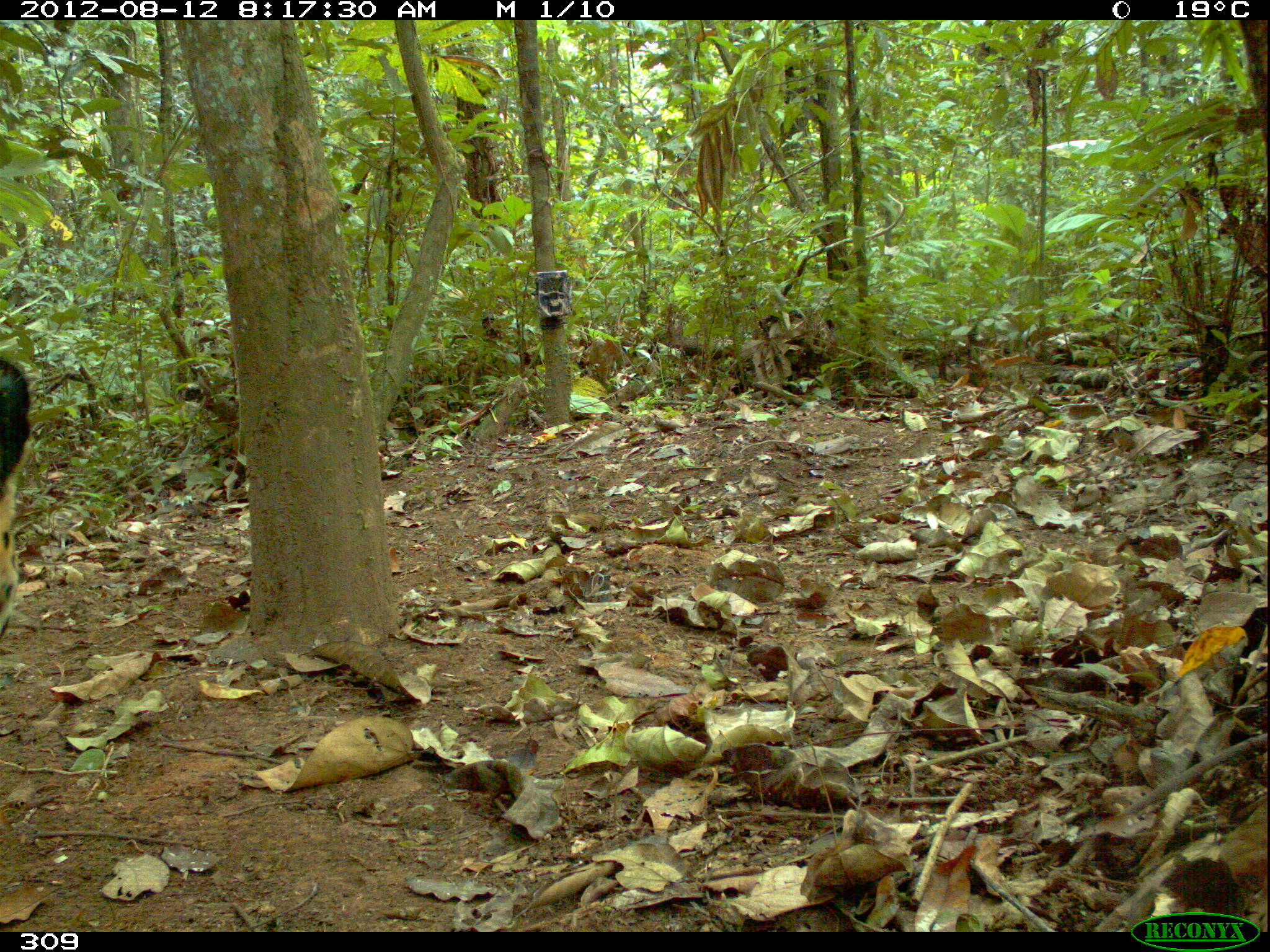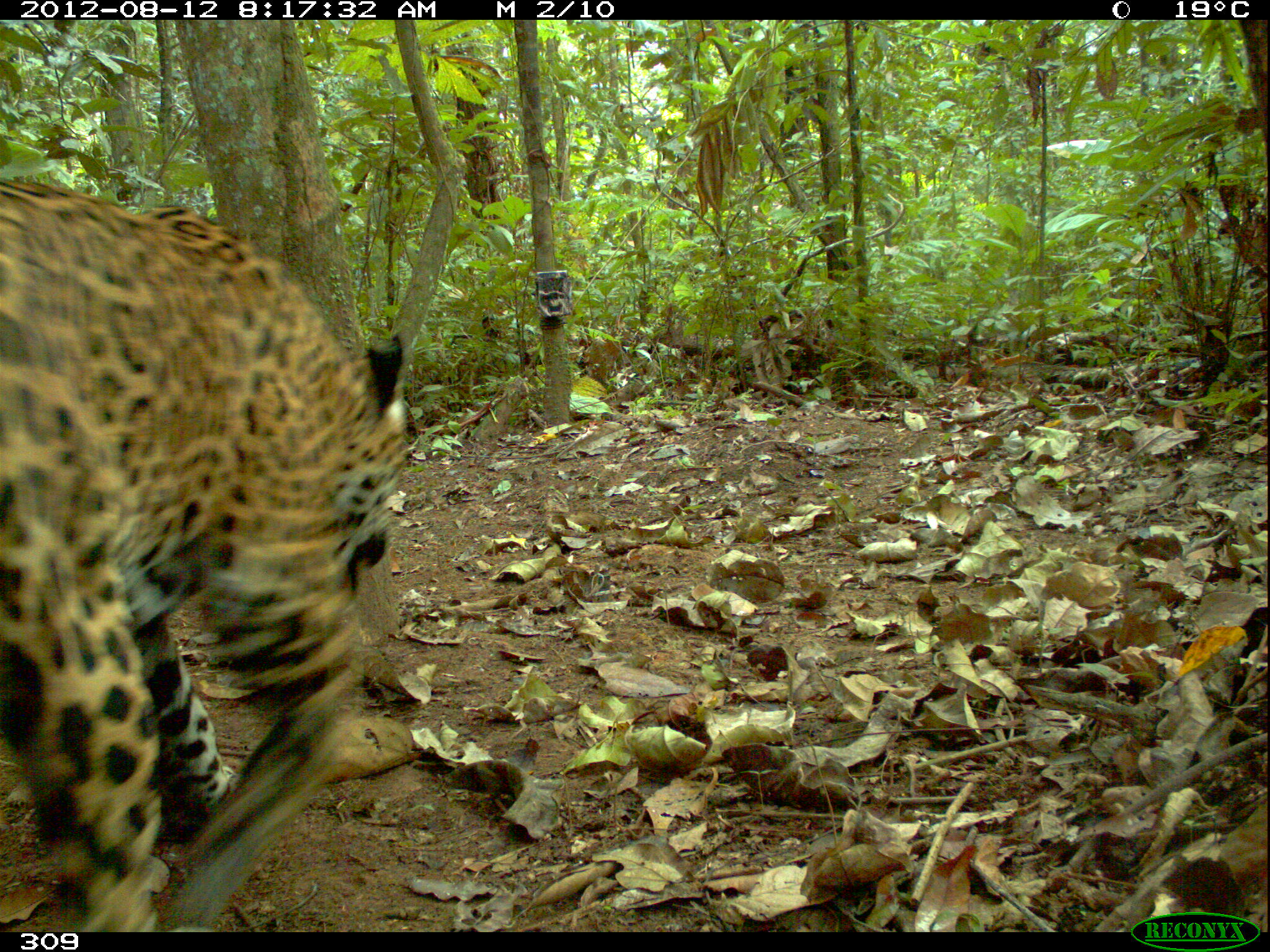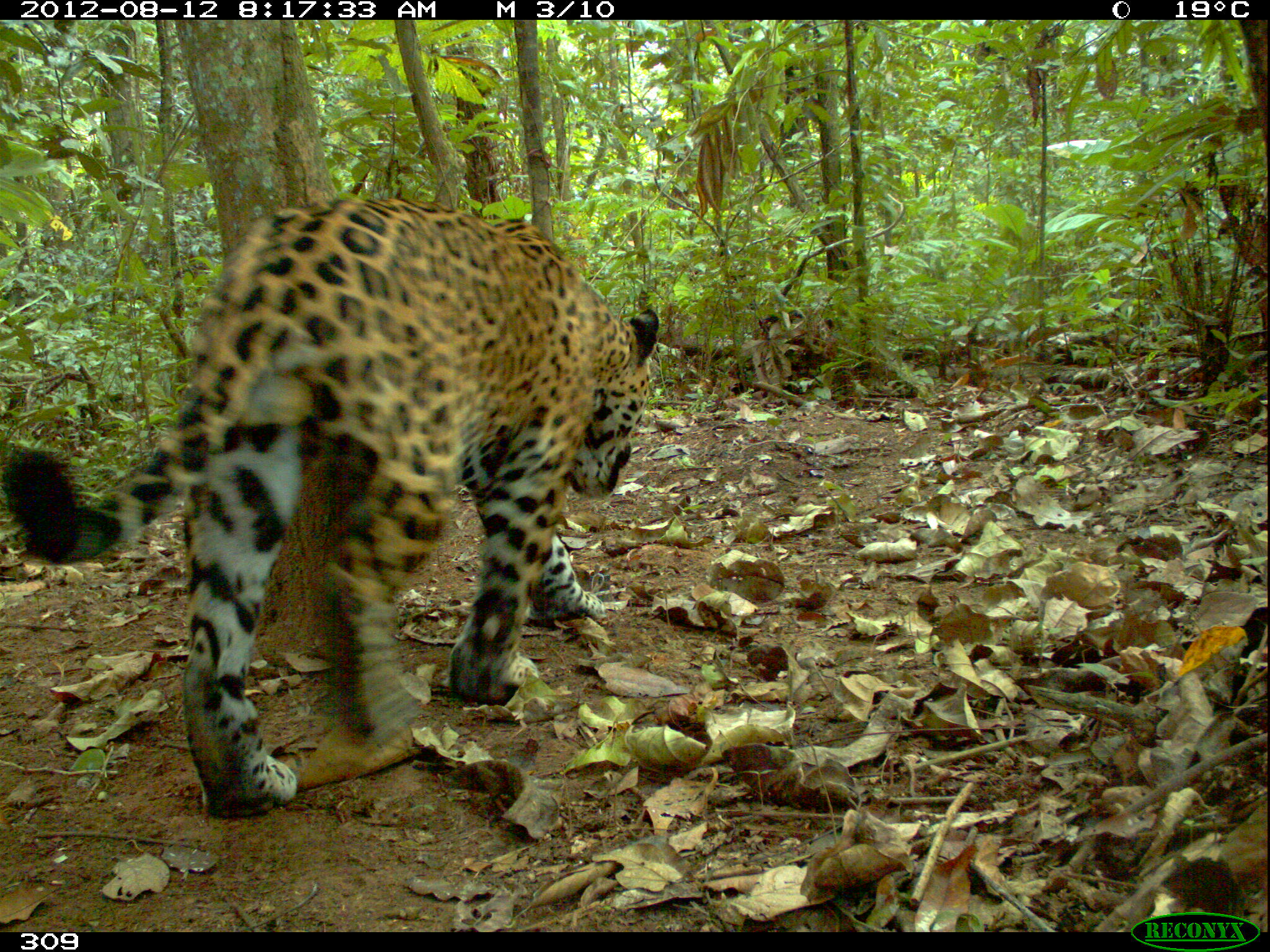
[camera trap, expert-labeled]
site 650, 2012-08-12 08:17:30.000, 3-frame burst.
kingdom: Animalia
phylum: Chordata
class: Mammalia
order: Carnivora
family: Felidae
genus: Panthera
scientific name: Panthera onca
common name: jaguar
Panthera onca (jaguar).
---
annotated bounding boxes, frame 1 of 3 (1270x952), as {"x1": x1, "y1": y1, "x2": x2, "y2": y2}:
panthera onca: {"x1": 0, "y1": 357, "x2": 31, "y2": 636}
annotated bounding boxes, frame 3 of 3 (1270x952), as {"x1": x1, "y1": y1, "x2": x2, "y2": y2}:
panthera onca: {"x1": 0, "y1": 192, "x2": 662, "y2": 820}